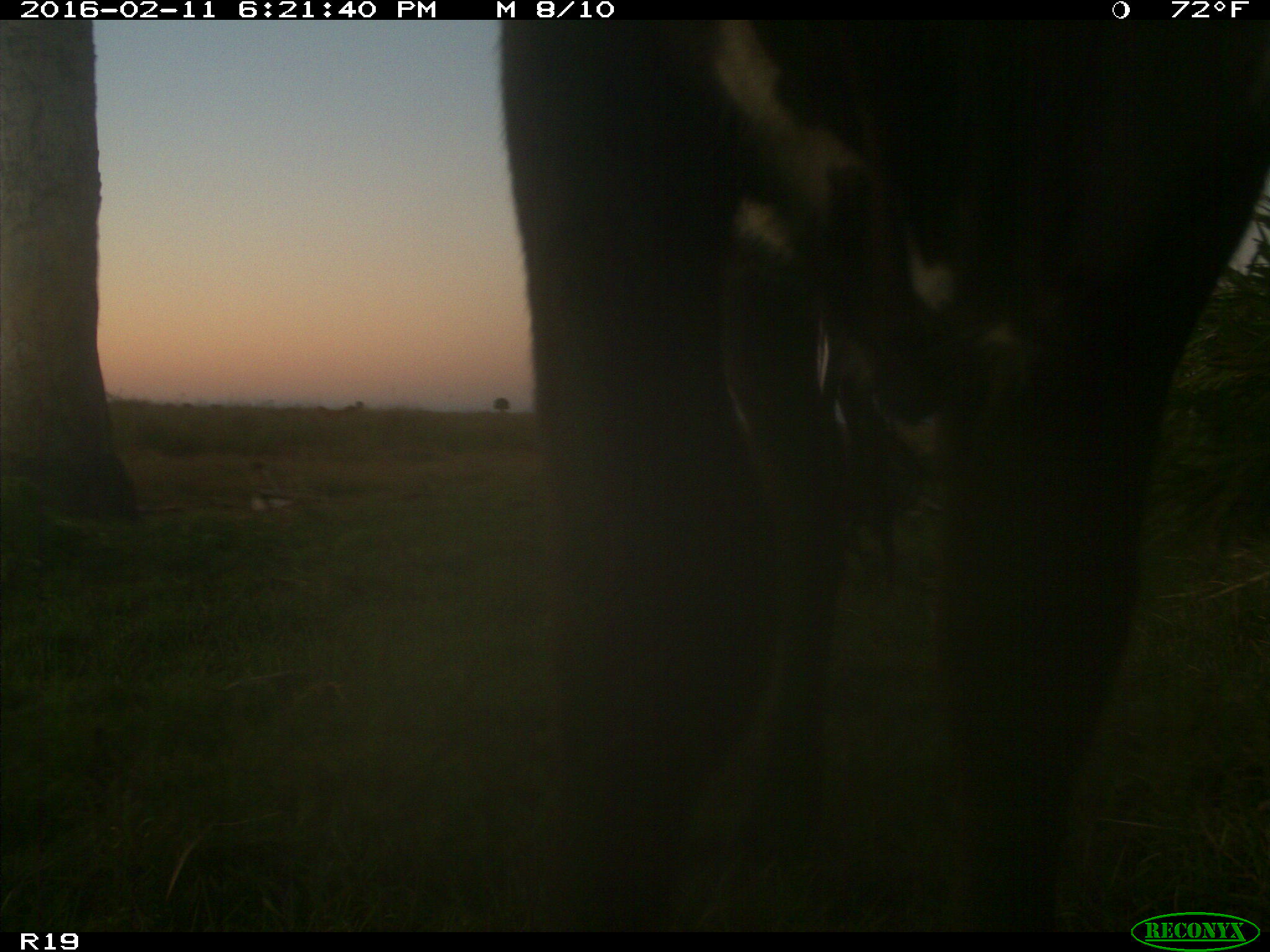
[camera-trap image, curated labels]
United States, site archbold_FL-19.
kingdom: Animalia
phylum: Chordata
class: Mammalia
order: Artiodactyla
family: Bovidae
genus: Bos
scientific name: Bos taurus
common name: domestic cow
Bos taurus (domestic cow).